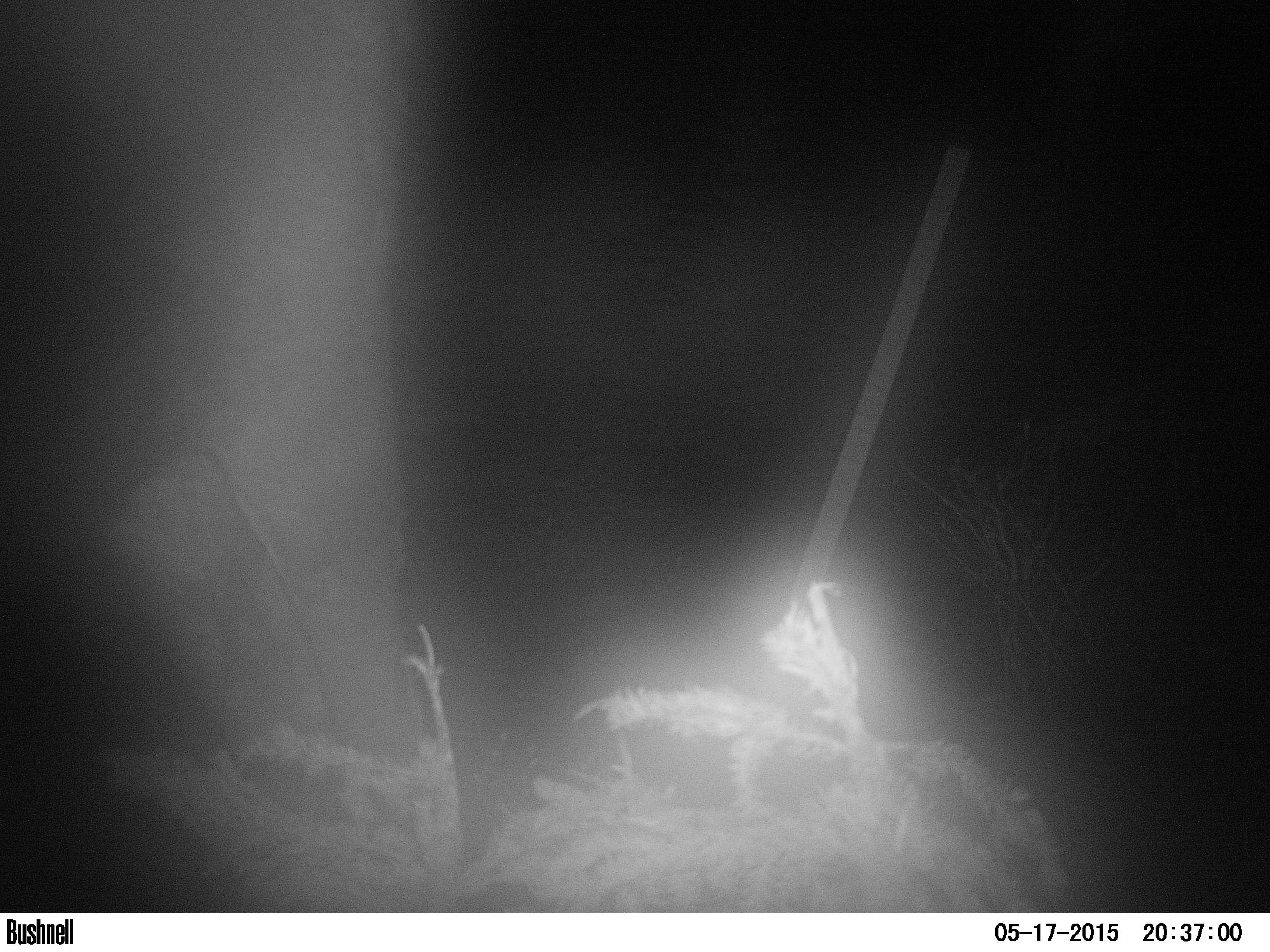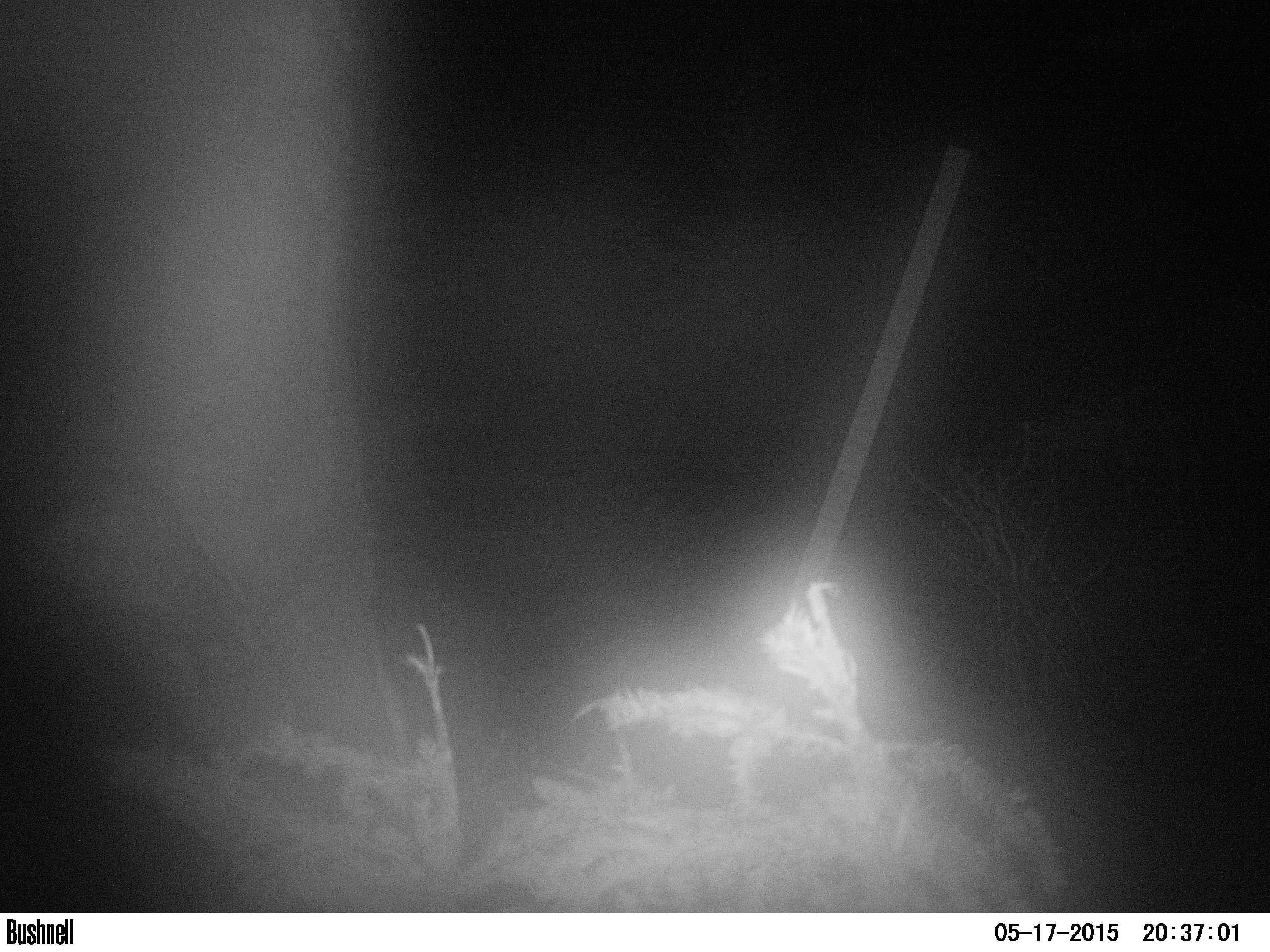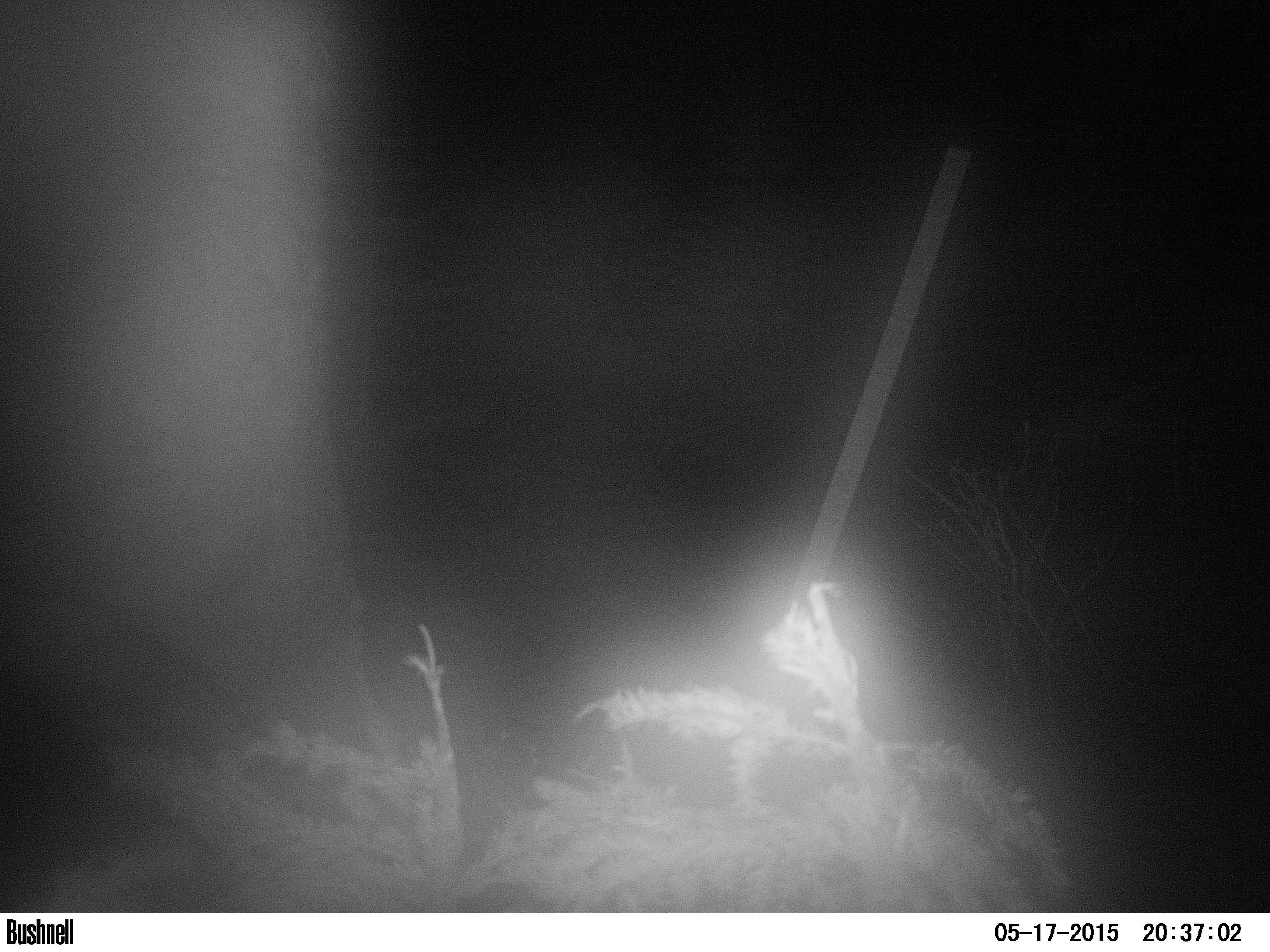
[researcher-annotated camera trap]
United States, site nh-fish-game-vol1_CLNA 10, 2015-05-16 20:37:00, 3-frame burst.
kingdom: Animalia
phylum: Chordata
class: Mammalia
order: Artiodactyla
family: Cervidae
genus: Alces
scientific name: Alces alces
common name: moose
Moose (Alces alces).